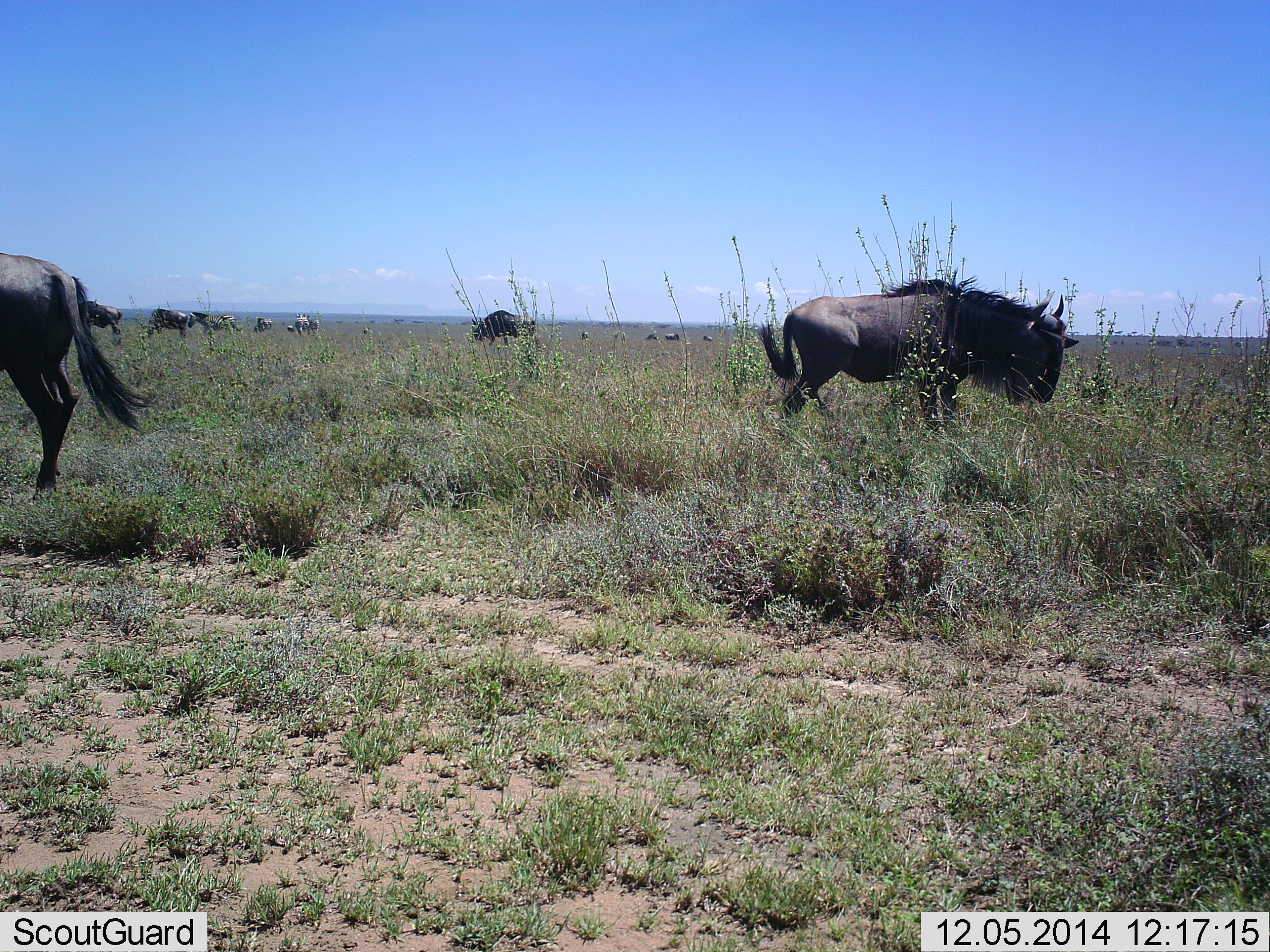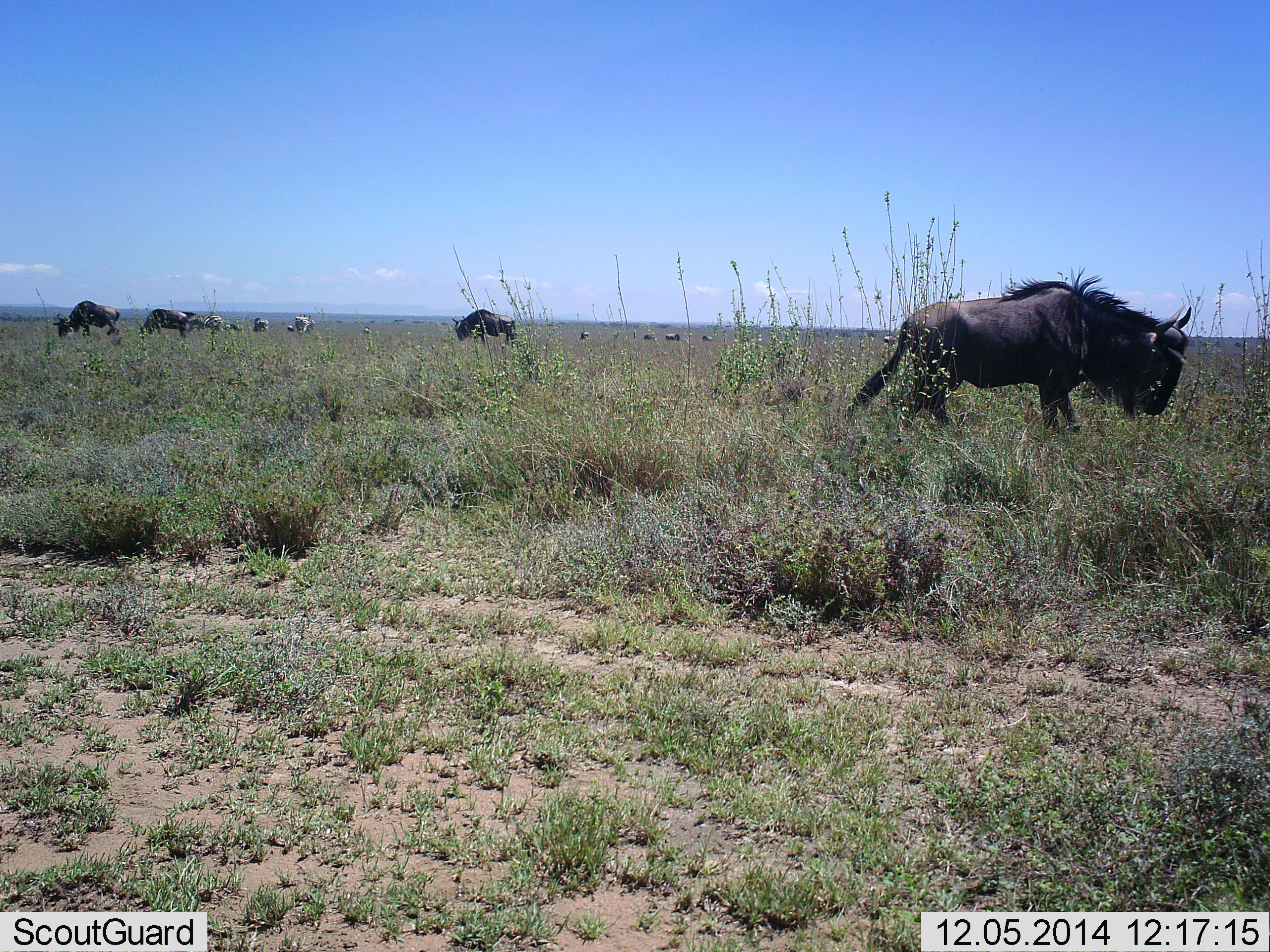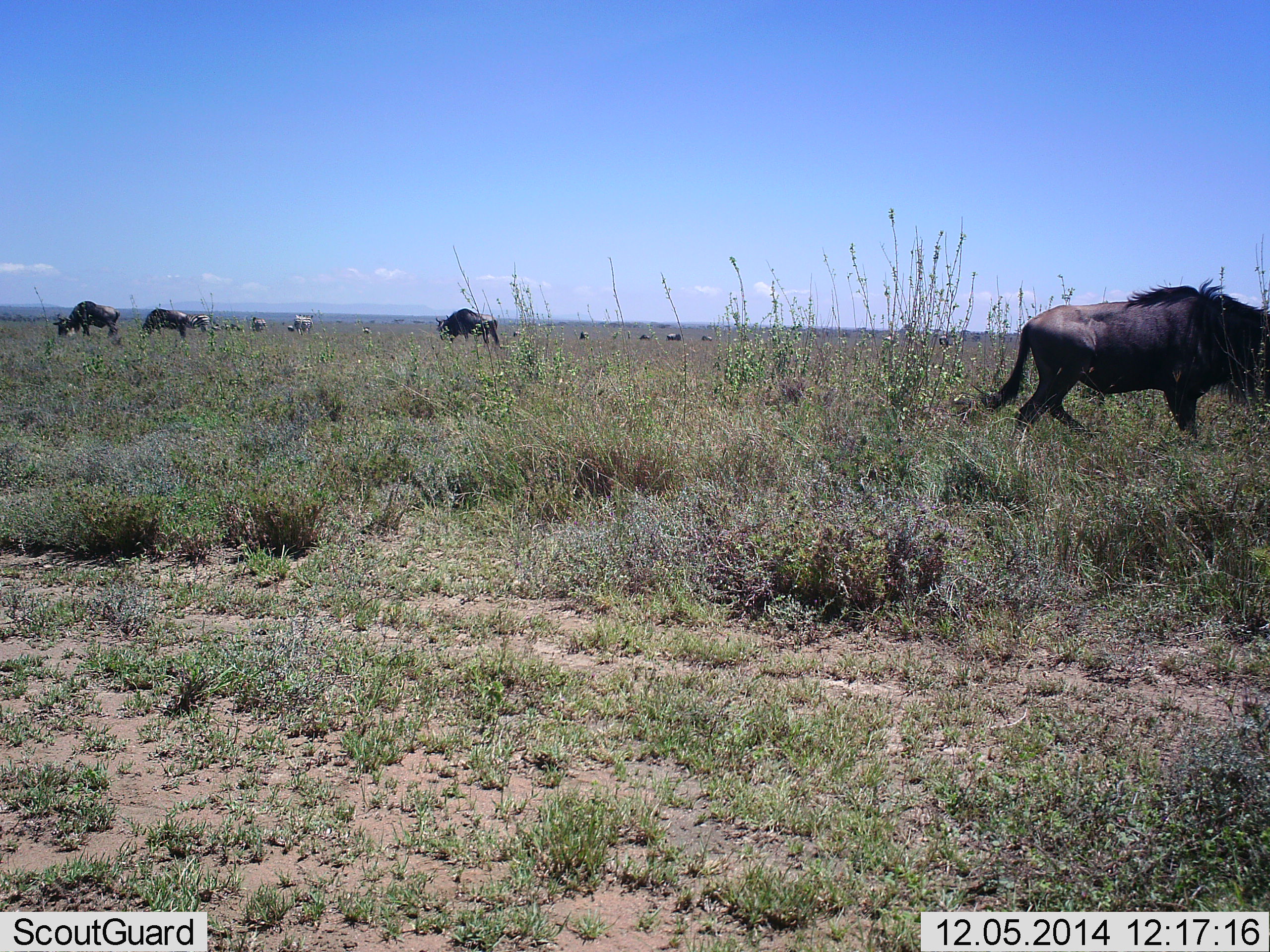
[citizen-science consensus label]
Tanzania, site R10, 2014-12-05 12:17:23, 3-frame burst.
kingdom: Animalia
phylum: Chordata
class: Mammalia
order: Artiodactyla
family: Bovidae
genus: Connochaetes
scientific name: Connochaetes taurinus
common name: blue wildebeest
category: wildebeest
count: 11-50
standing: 23%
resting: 0%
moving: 77%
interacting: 0%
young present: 0%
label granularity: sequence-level